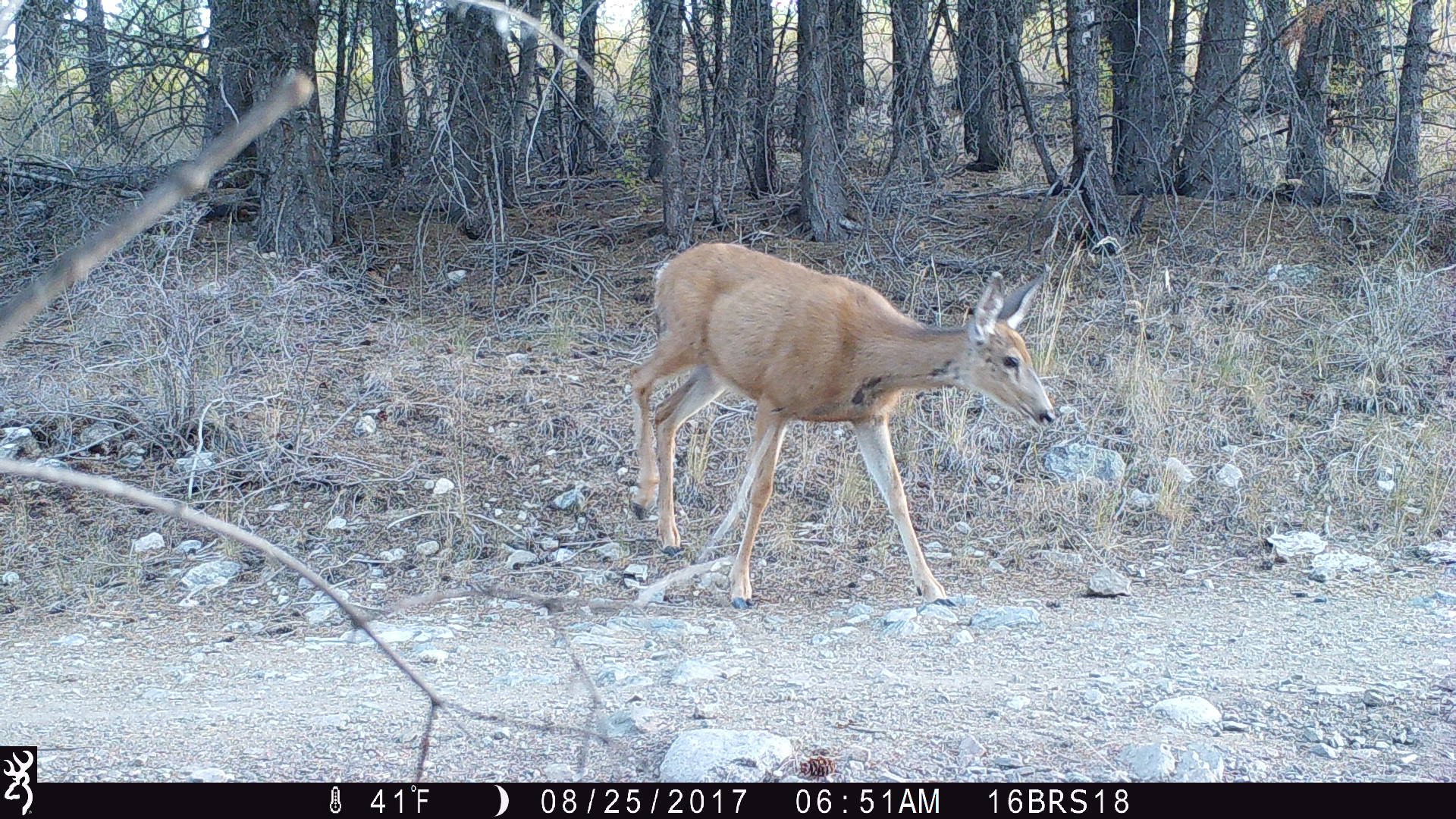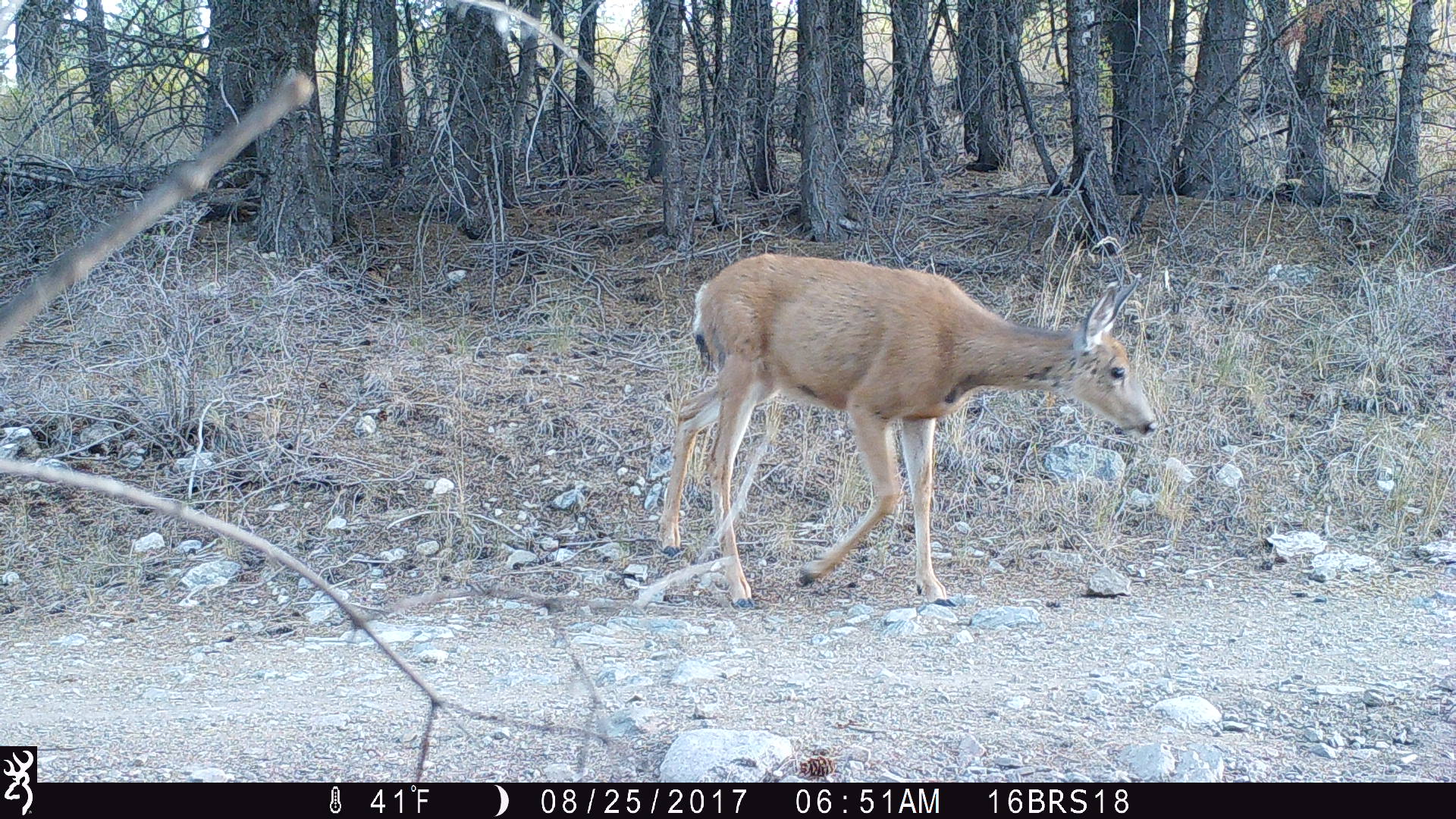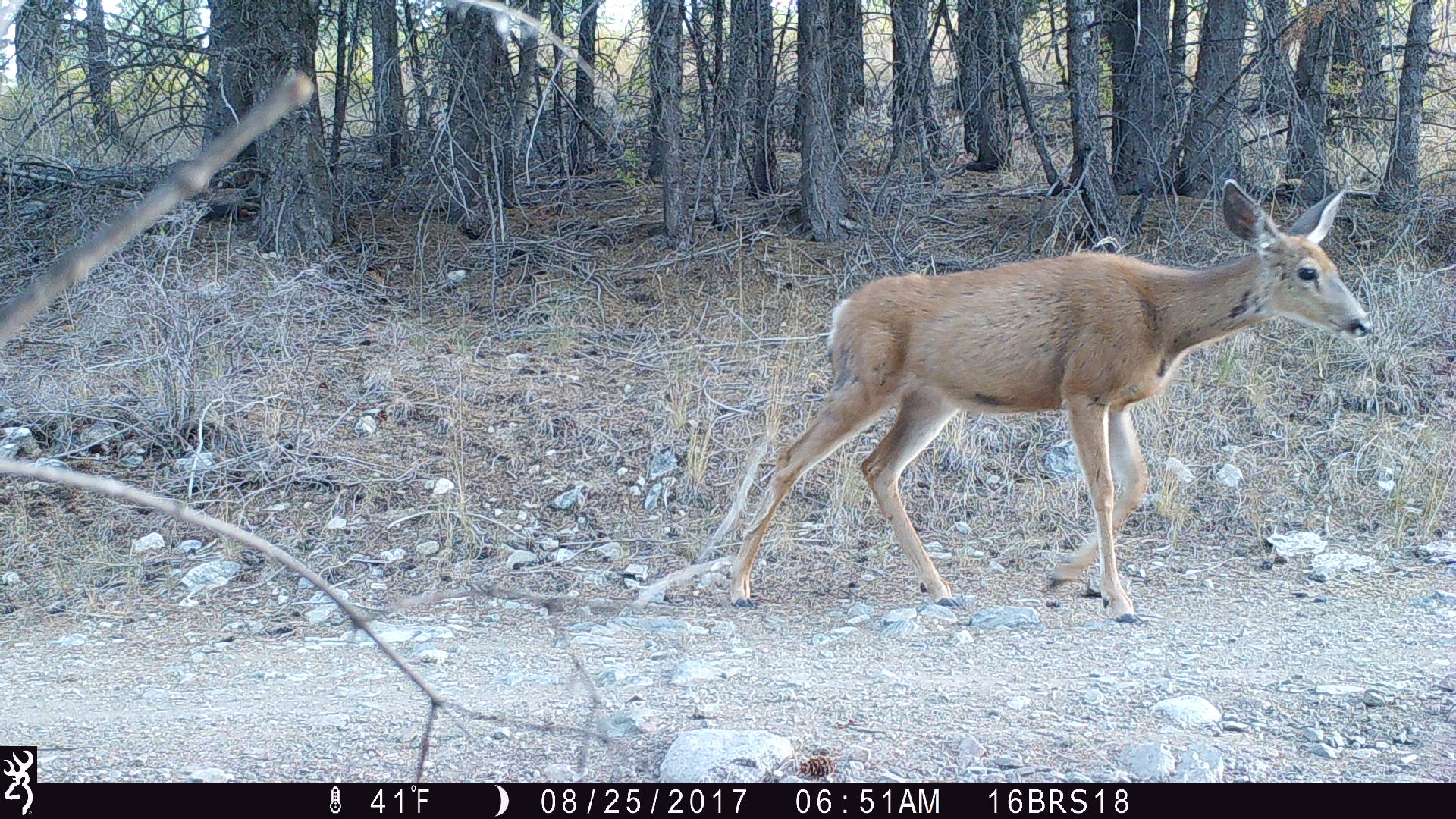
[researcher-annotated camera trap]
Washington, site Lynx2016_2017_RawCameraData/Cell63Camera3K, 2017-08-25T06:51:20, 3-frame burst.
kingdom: Animalia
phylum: Chordata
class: Mammalia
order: Artiodactyla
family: Cervidae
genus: Odocoileus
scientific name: Odocoileus hemionus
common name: mule deer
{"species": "Odocoileus hemionus (mule deer)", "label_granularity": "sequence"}